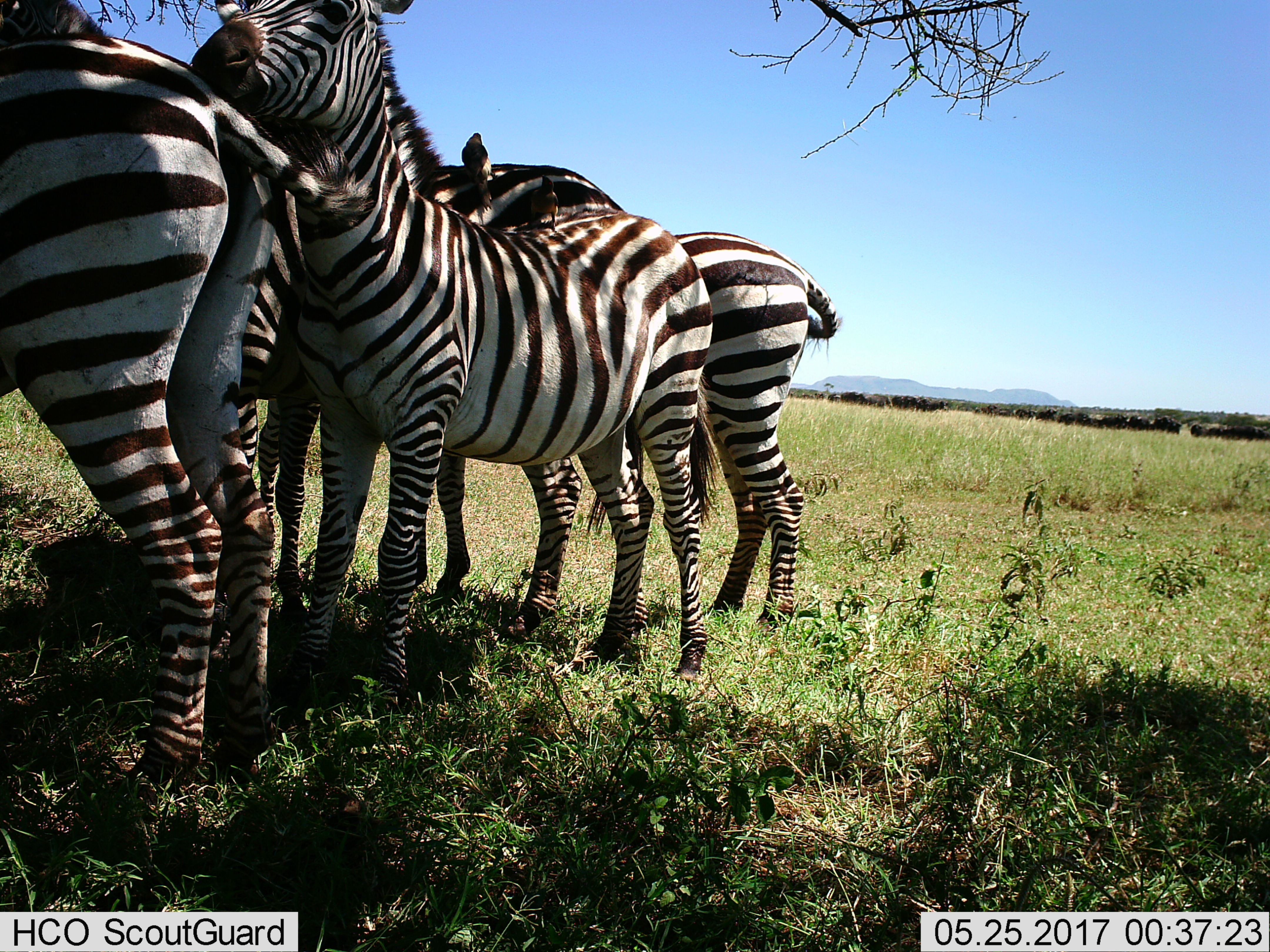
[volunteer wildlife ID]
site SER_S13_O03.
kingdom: Animalia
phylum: Chordata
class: Mammalia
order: Perissodactyla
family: Equidae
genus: Equus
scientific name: Equus quagga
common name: plains zebra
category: zebraplains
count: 4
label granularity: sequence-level